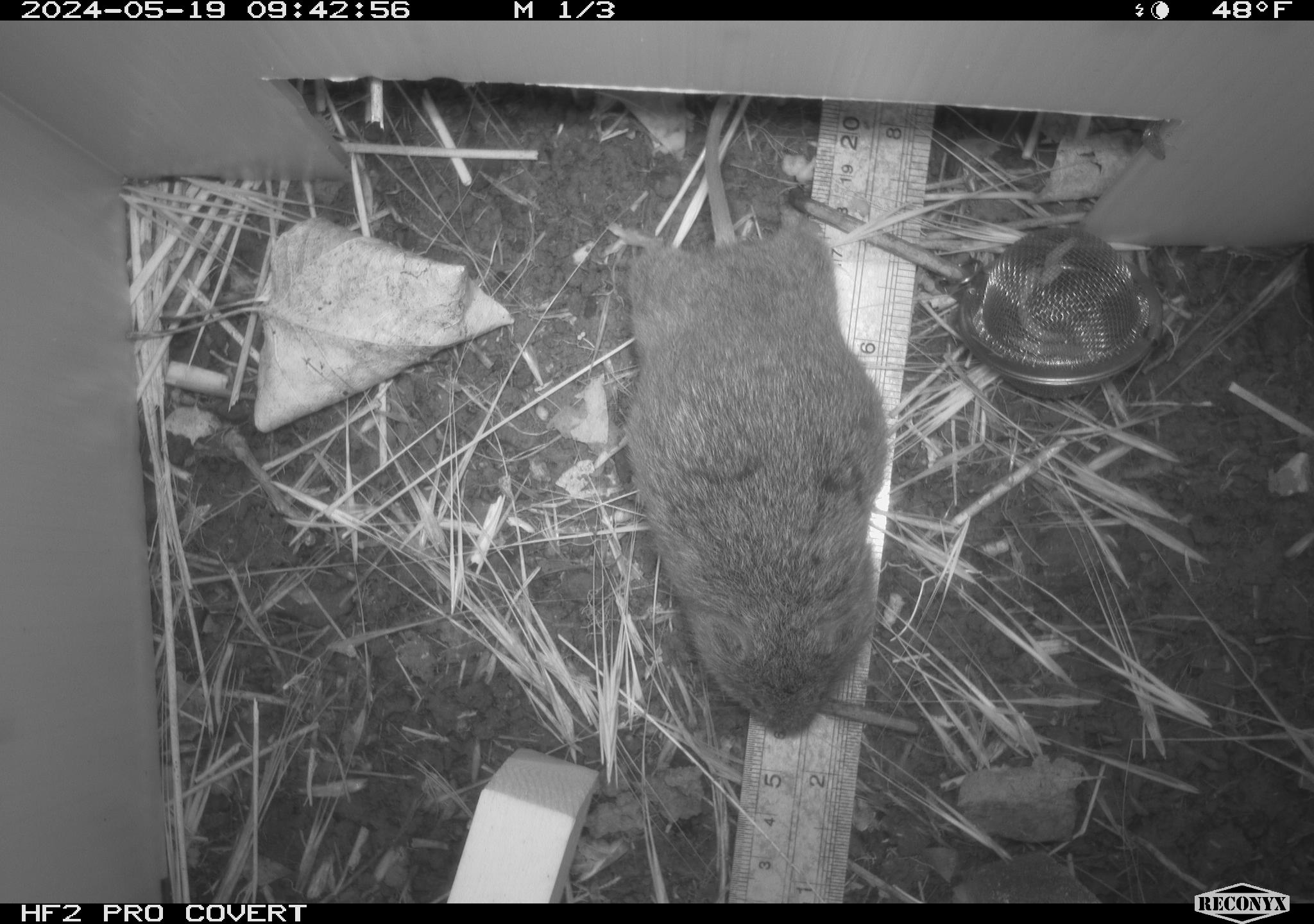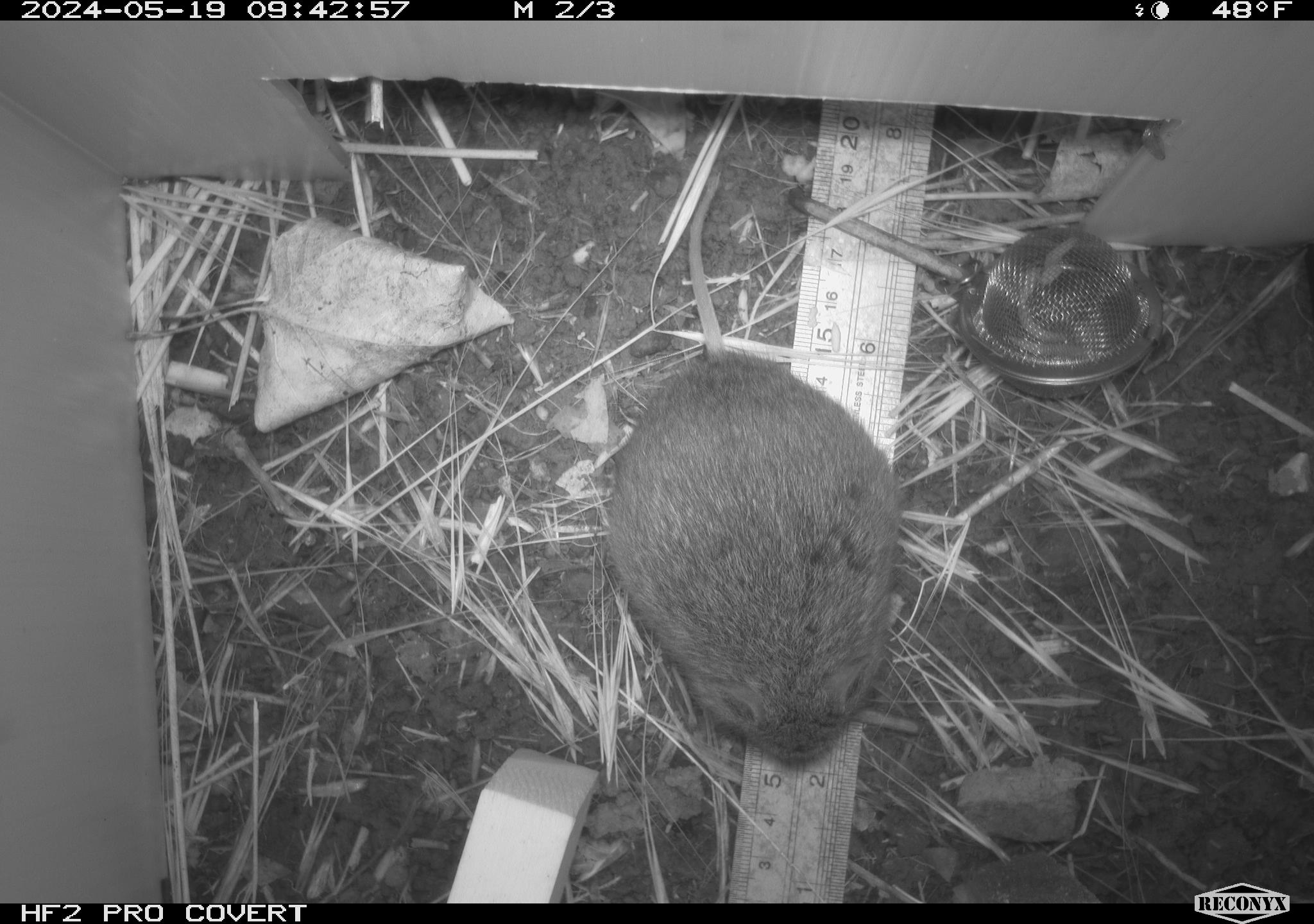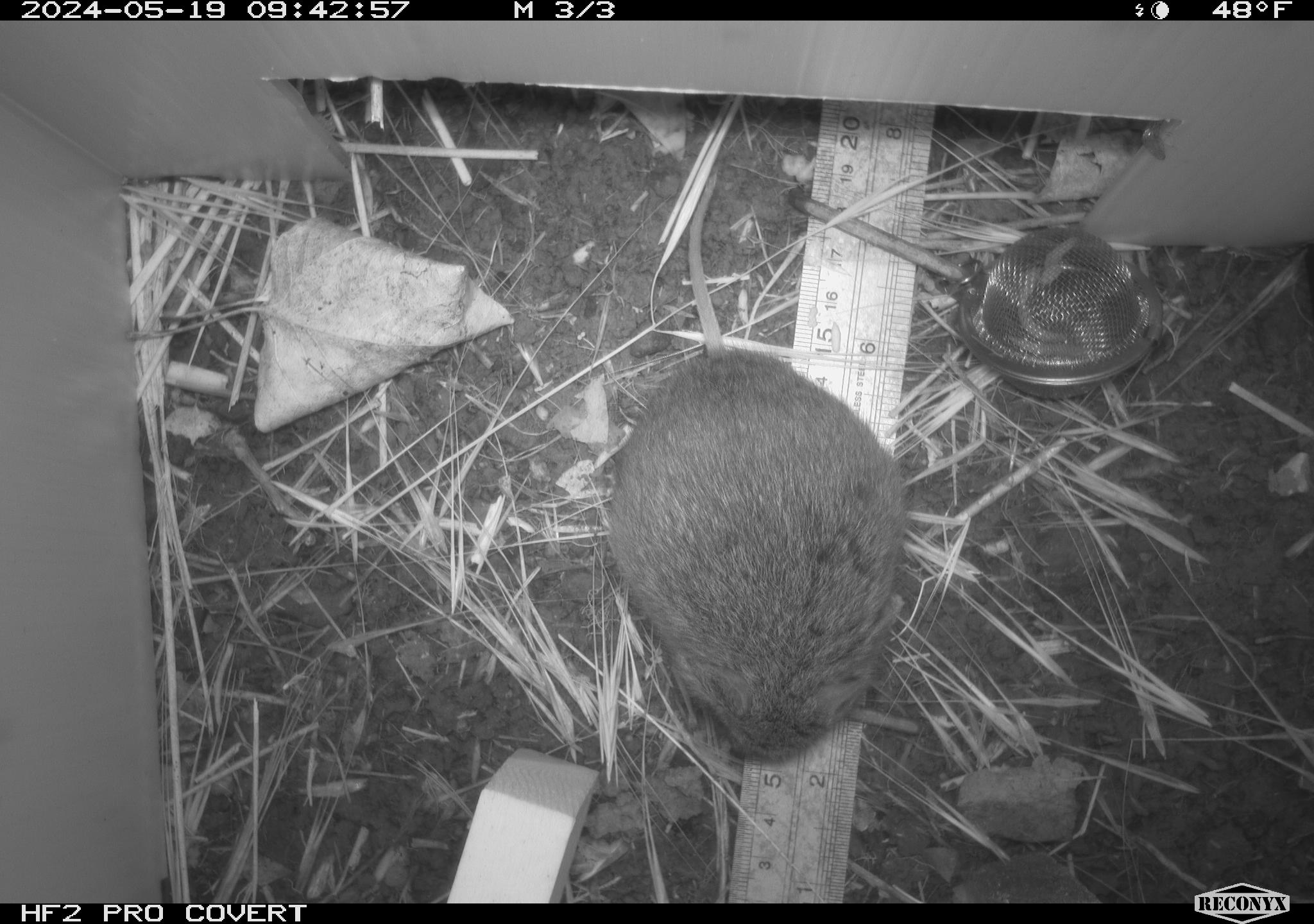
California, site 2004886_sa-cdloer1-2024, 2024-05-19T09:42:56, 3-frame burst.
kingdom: Animalia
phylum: Chordata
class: Mammalia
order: Rodentia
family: Cricetidae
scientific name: Arvicolinae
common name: voles, lemmings, and muskrats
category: arvicolinae subfamily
Arvicolinae subfamily (voles, lemmings, and muskrats) (Arvicolinae).